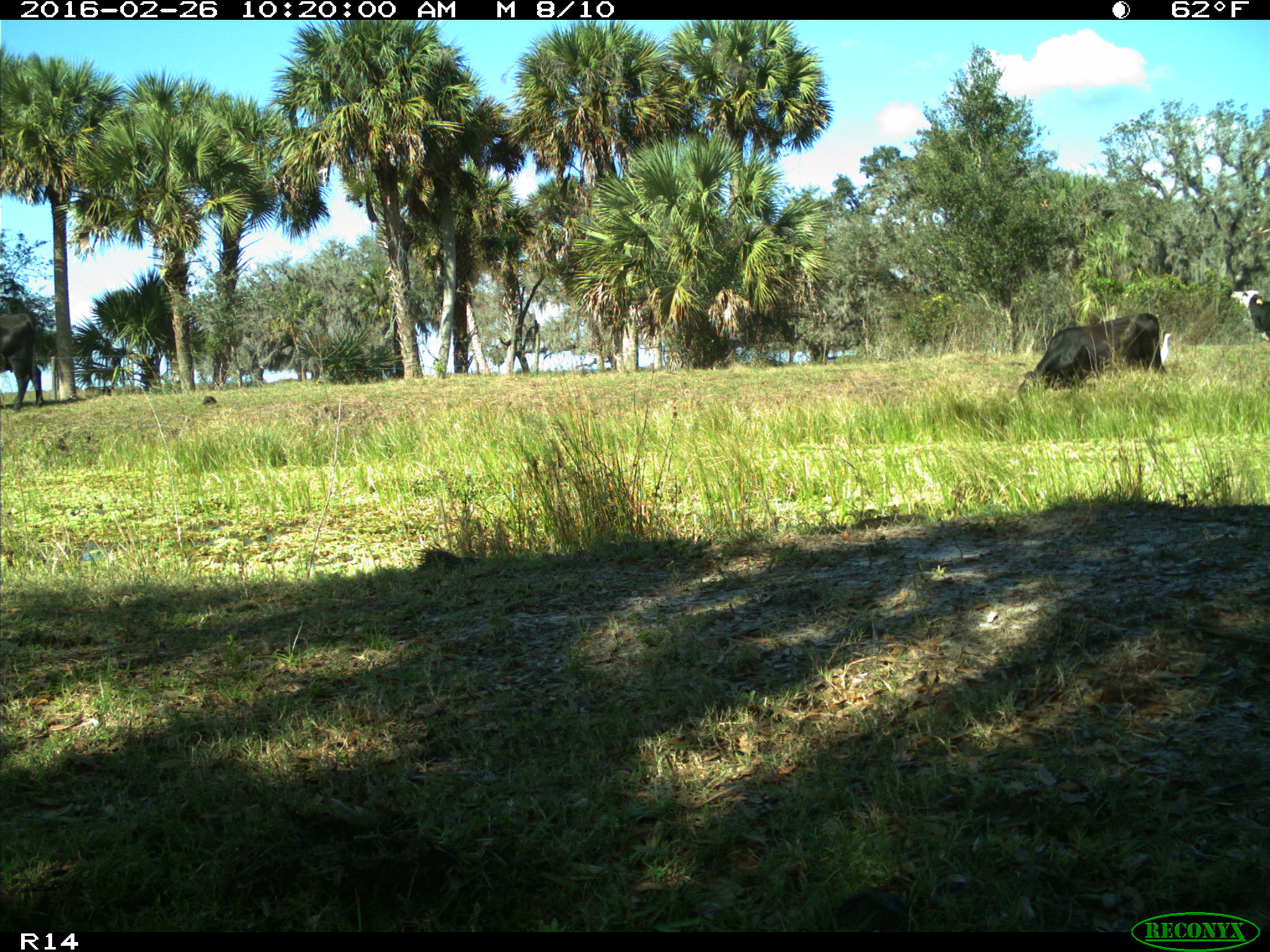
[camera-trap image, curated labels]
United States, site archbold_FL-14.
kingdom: Animalia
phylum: Chordata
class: Mammalia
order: Artiodactyla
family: Bovidae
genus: Bos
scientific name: Bos taurus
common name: domestic cow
Bos taurus (domestic cow).